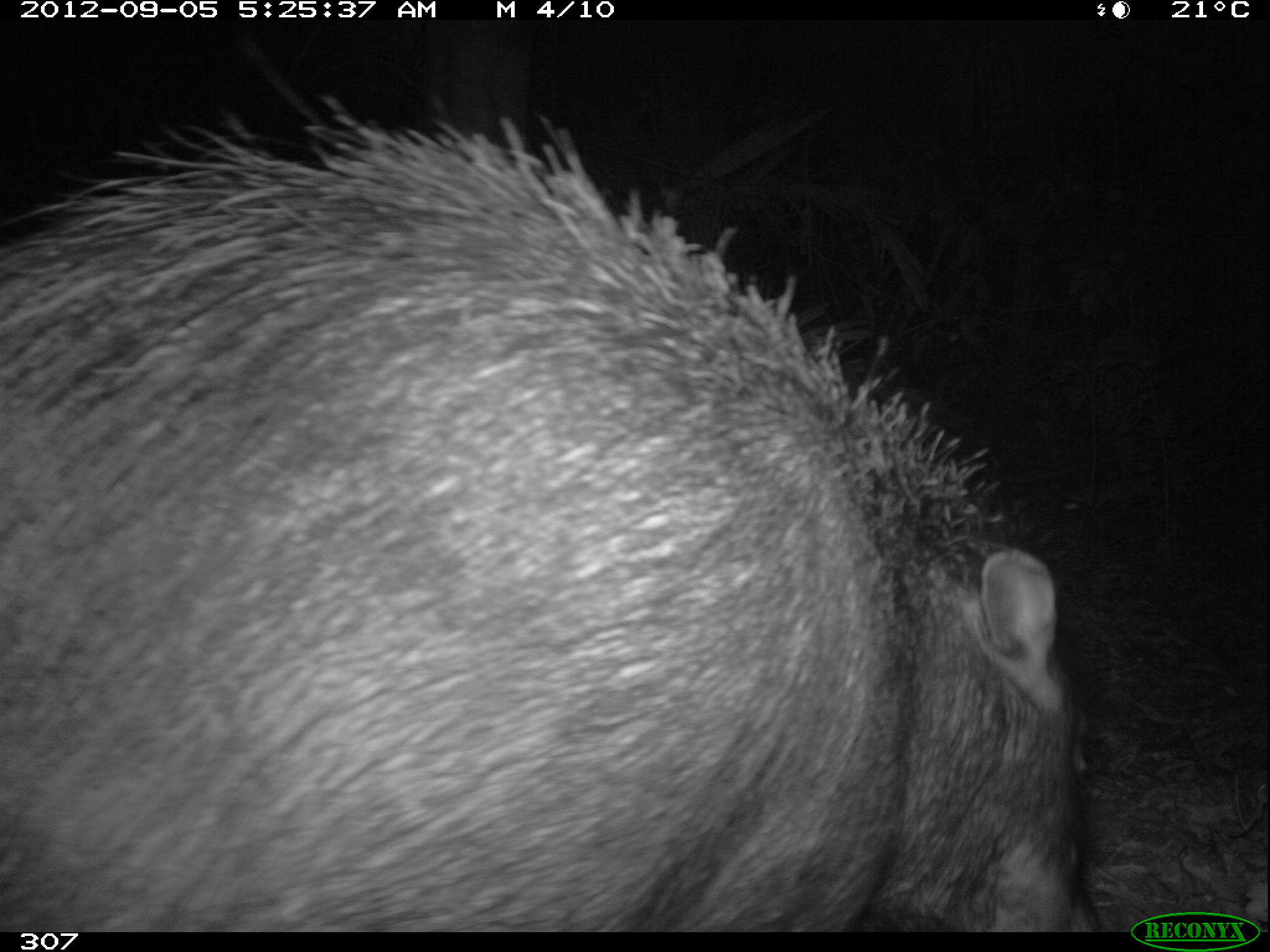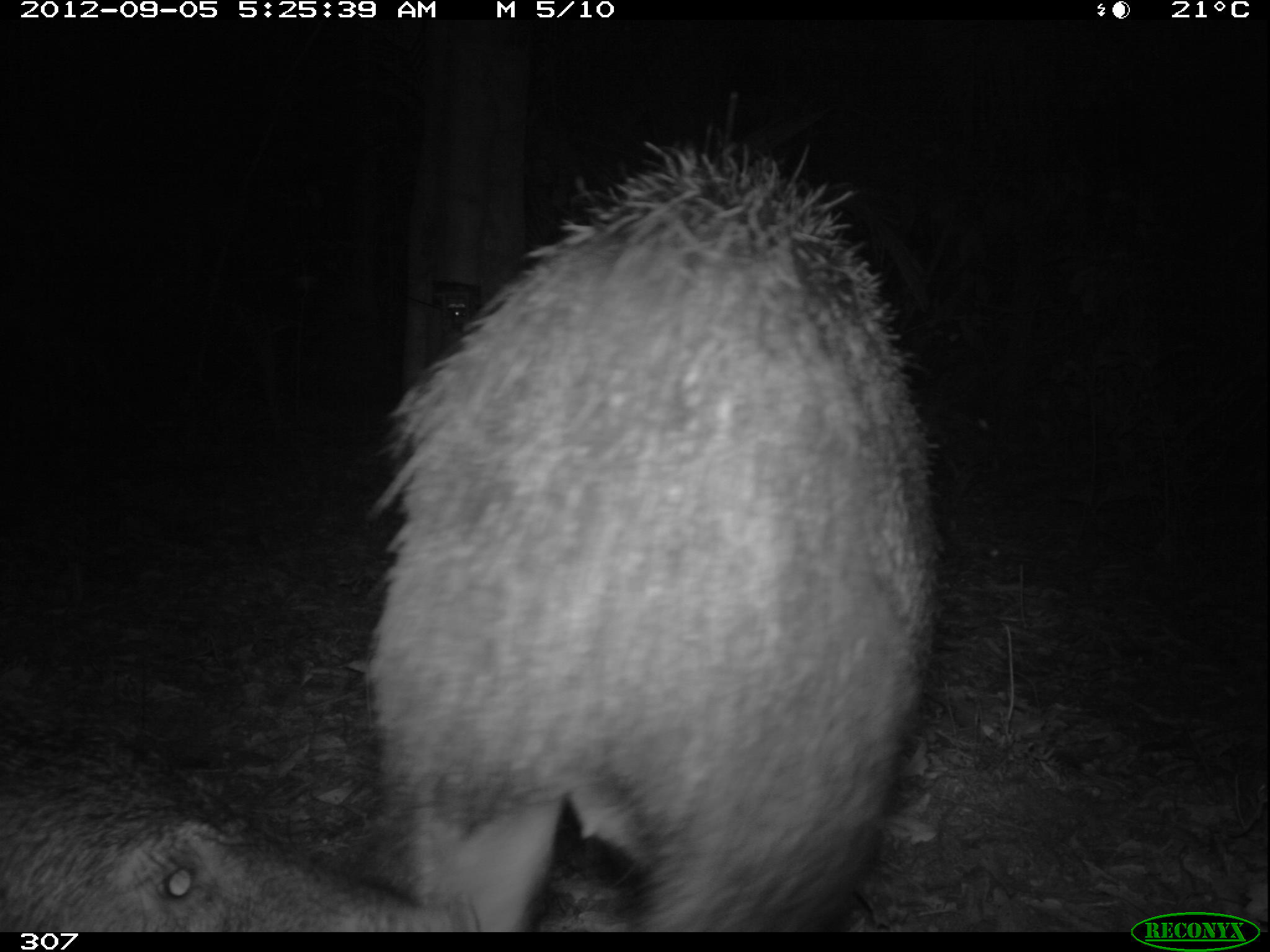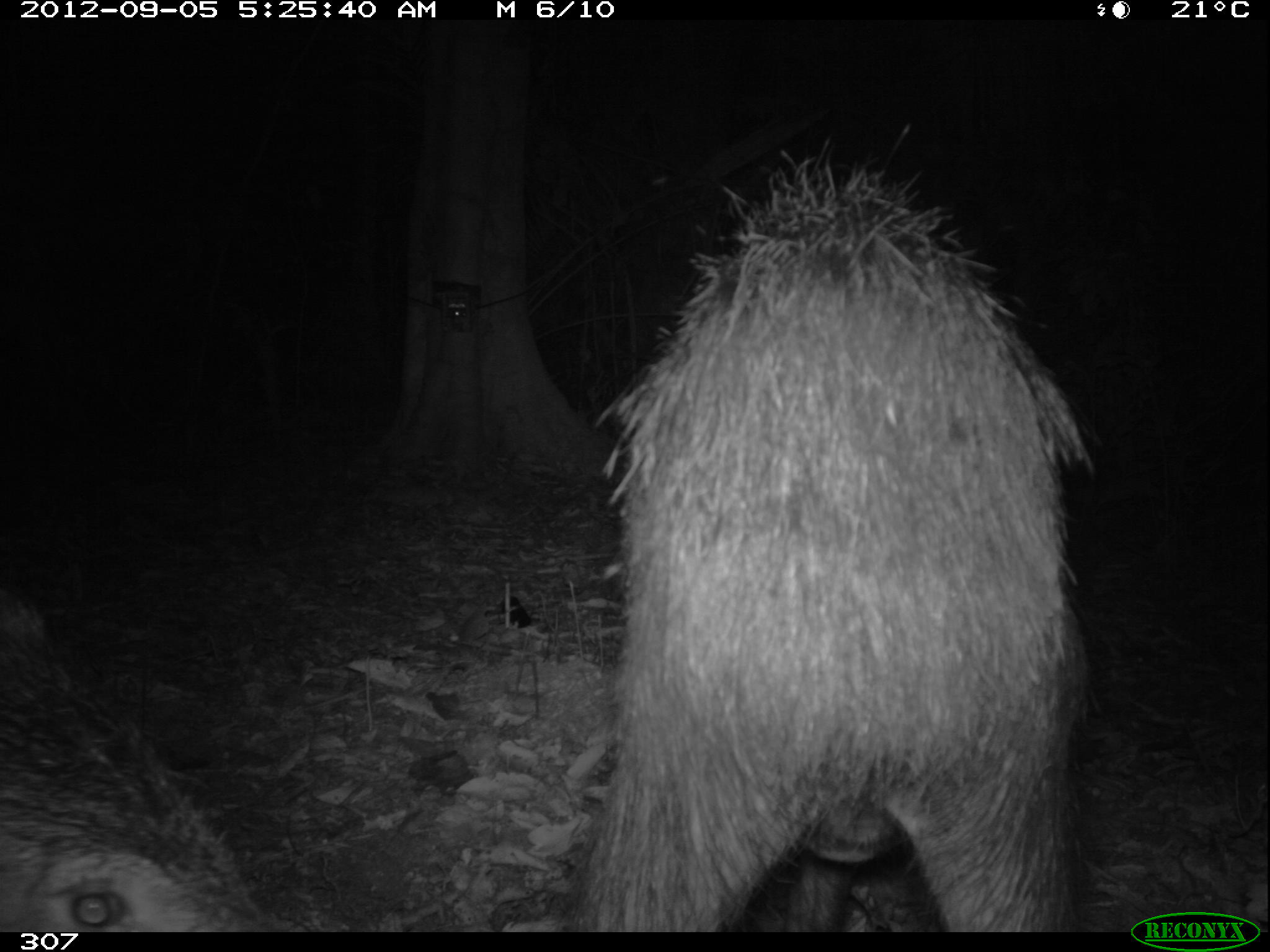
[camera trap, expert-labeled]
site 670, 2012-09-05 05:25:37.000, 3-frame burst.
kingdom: Animalia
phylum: Chordata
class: Mammalia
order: Artiodactyla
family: Tayassuidae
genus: Tayassu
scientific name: Tayassu pecari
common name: white-lipped peccary